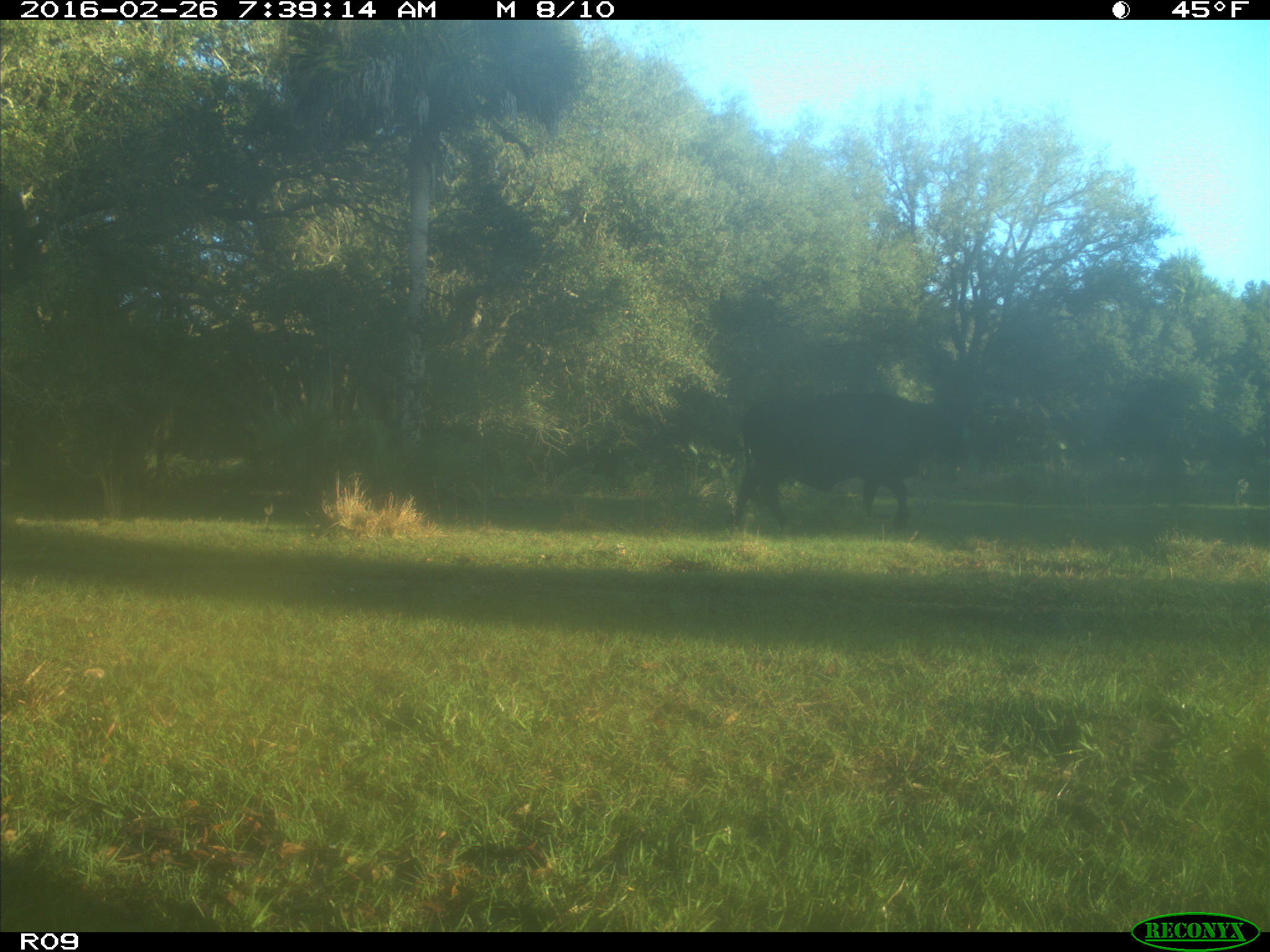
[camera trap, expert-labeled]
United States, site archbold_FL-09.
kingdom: Animalia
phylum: Chordata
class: Mammalia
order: Artiodactyla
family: Bovidae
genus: Bos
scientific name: Bos taurus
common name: domestic cow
Bos taurus (domestic cow).